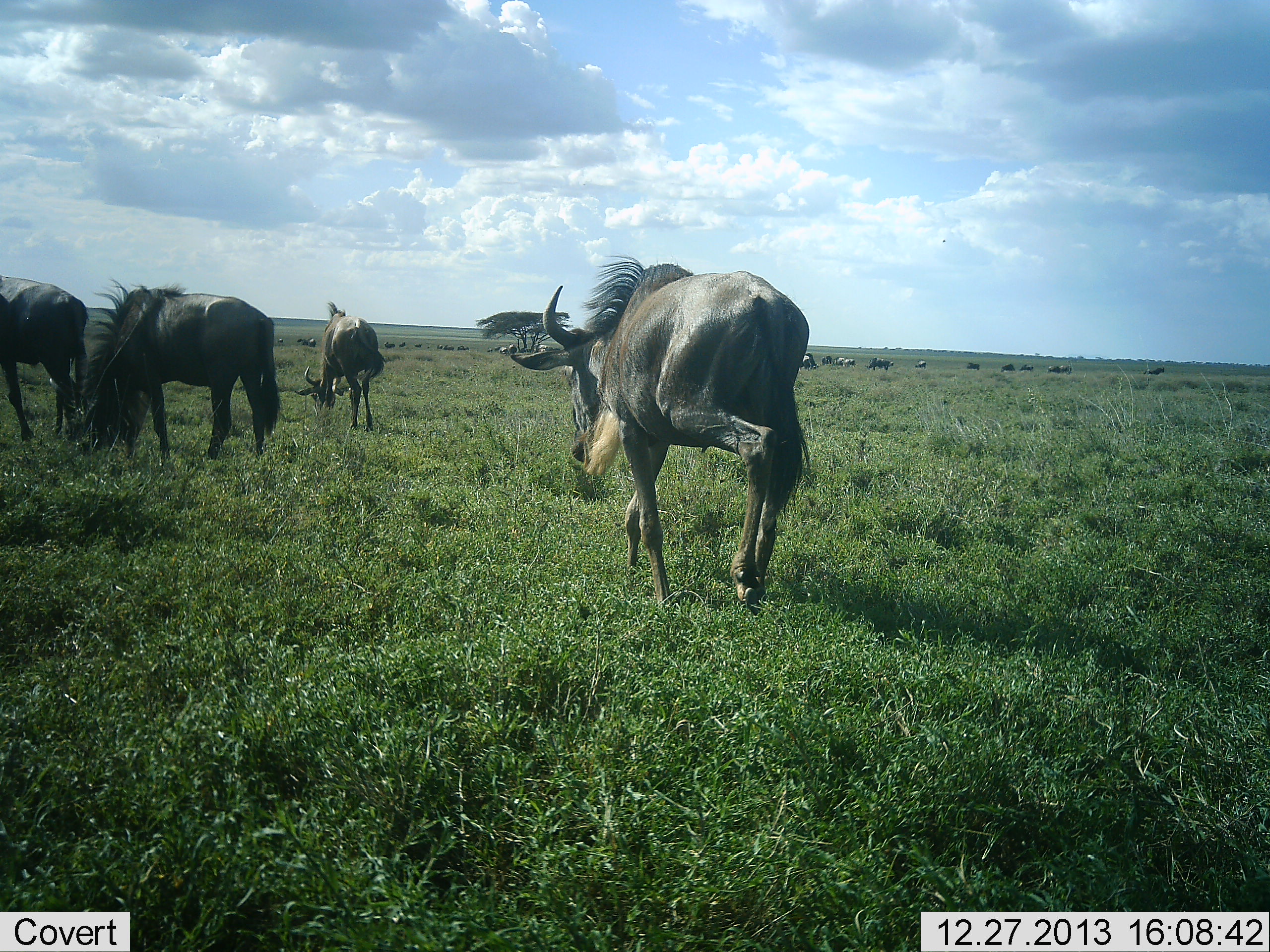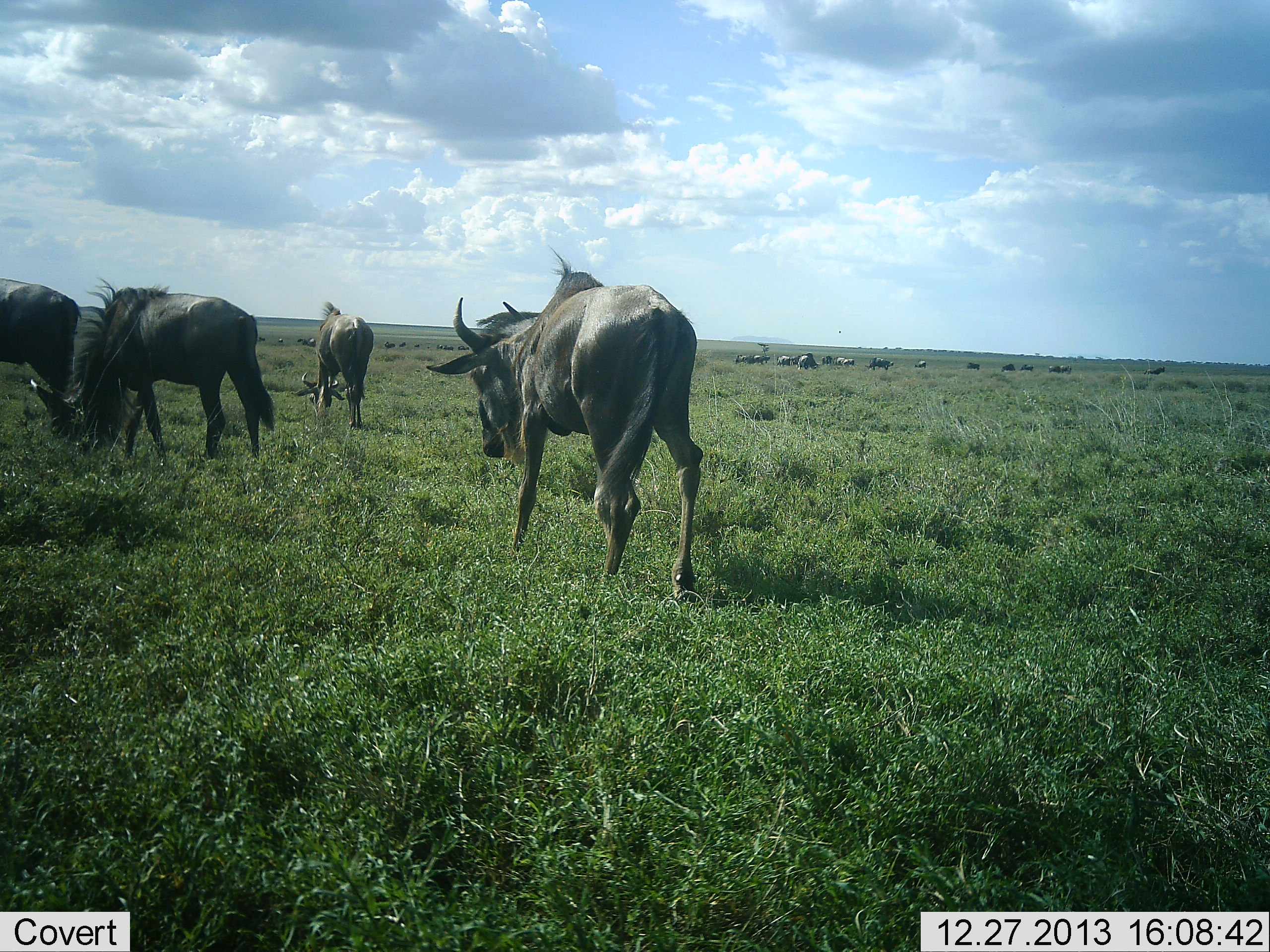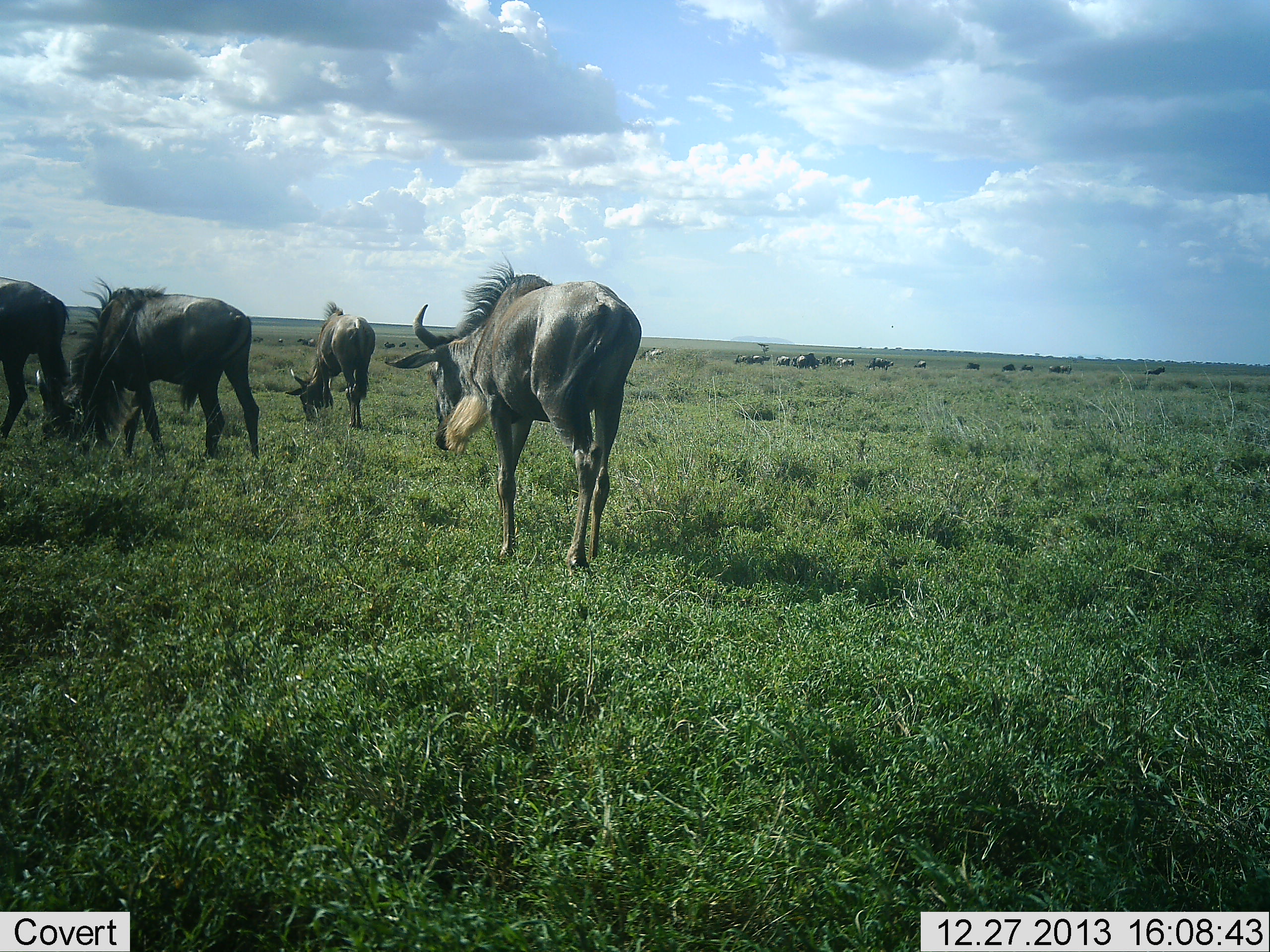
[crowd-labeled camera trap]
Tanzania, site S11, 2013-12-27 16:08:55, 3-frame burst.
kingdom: Animalia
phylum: Chordata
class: Mammalia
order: Artiodactyla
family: Bovidae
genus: Connochaetes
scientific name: Connochaetes taurinus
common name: blue wildebeest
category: wildebeest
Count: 11-50.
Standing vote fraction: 30%.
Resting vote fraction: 0%.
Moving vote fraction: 80%.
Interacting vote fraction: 0%.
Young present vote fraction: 0%.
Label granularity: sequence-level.